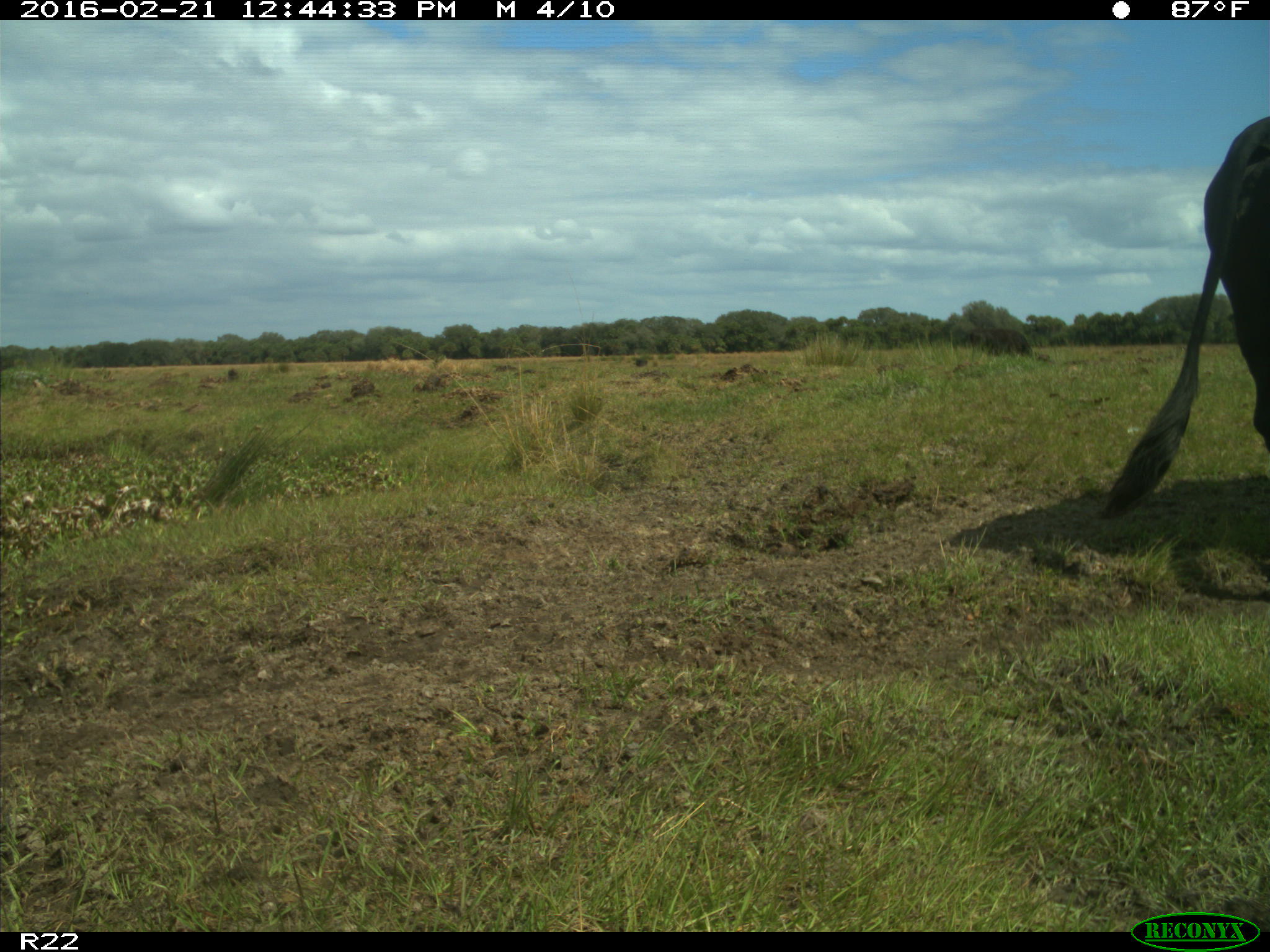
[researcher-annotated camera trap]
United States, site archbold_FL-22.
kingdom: Animalia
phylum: Chordata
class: Mammalia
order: Artiodactyla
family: Bovidae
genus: Bos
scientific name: Bos taurus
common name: domestic cow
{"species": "Bos taurus (domestic cow)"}